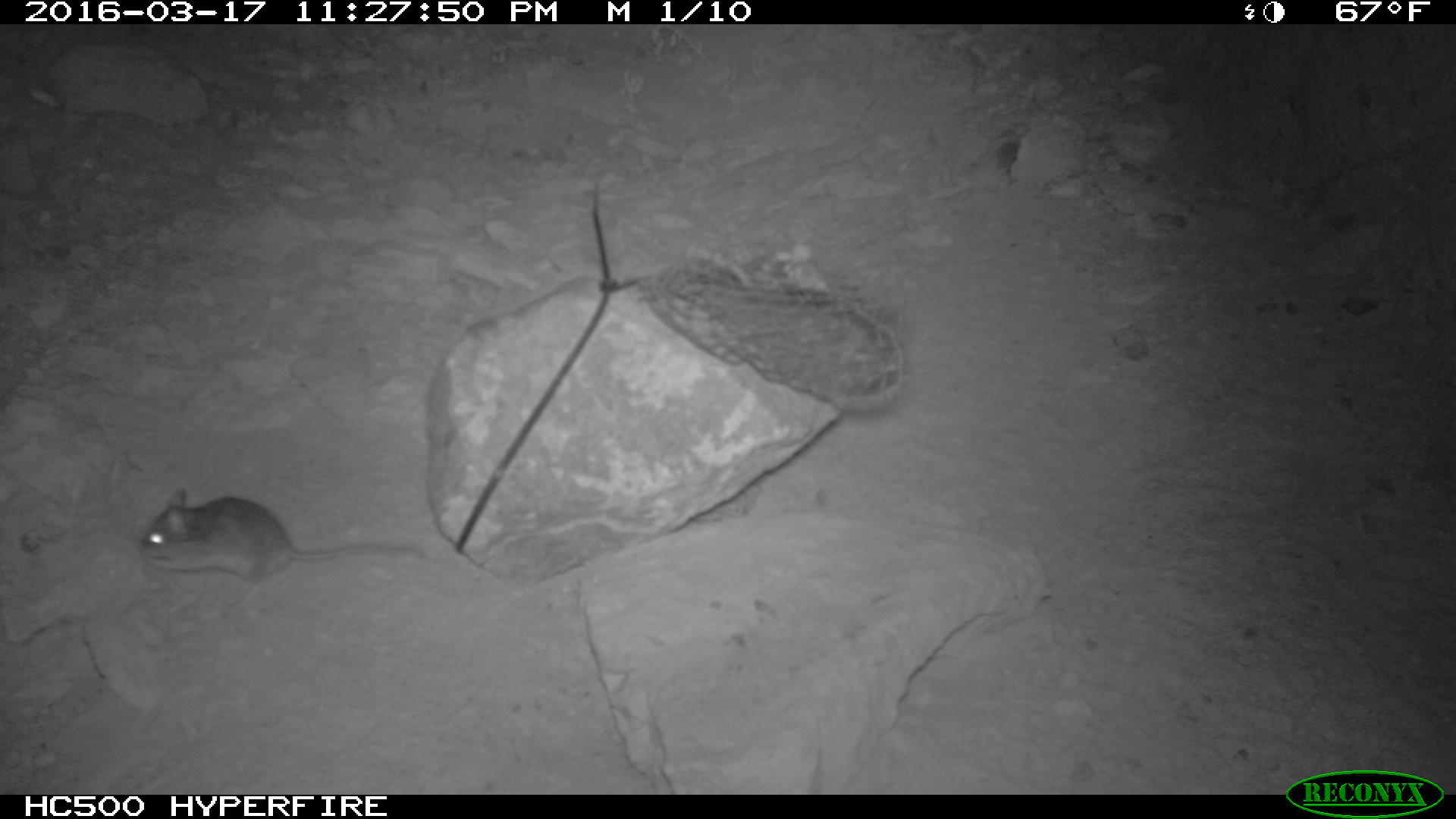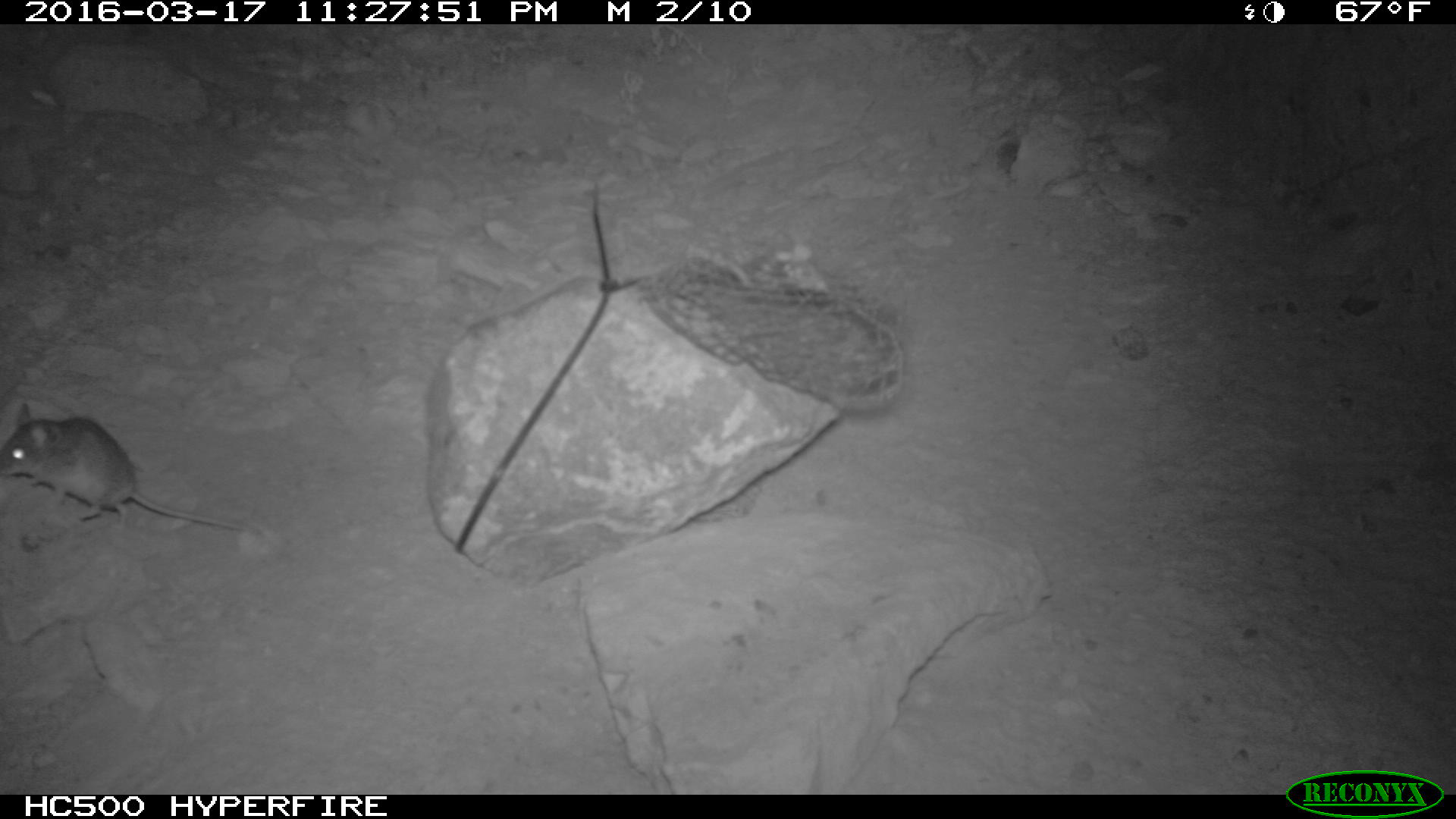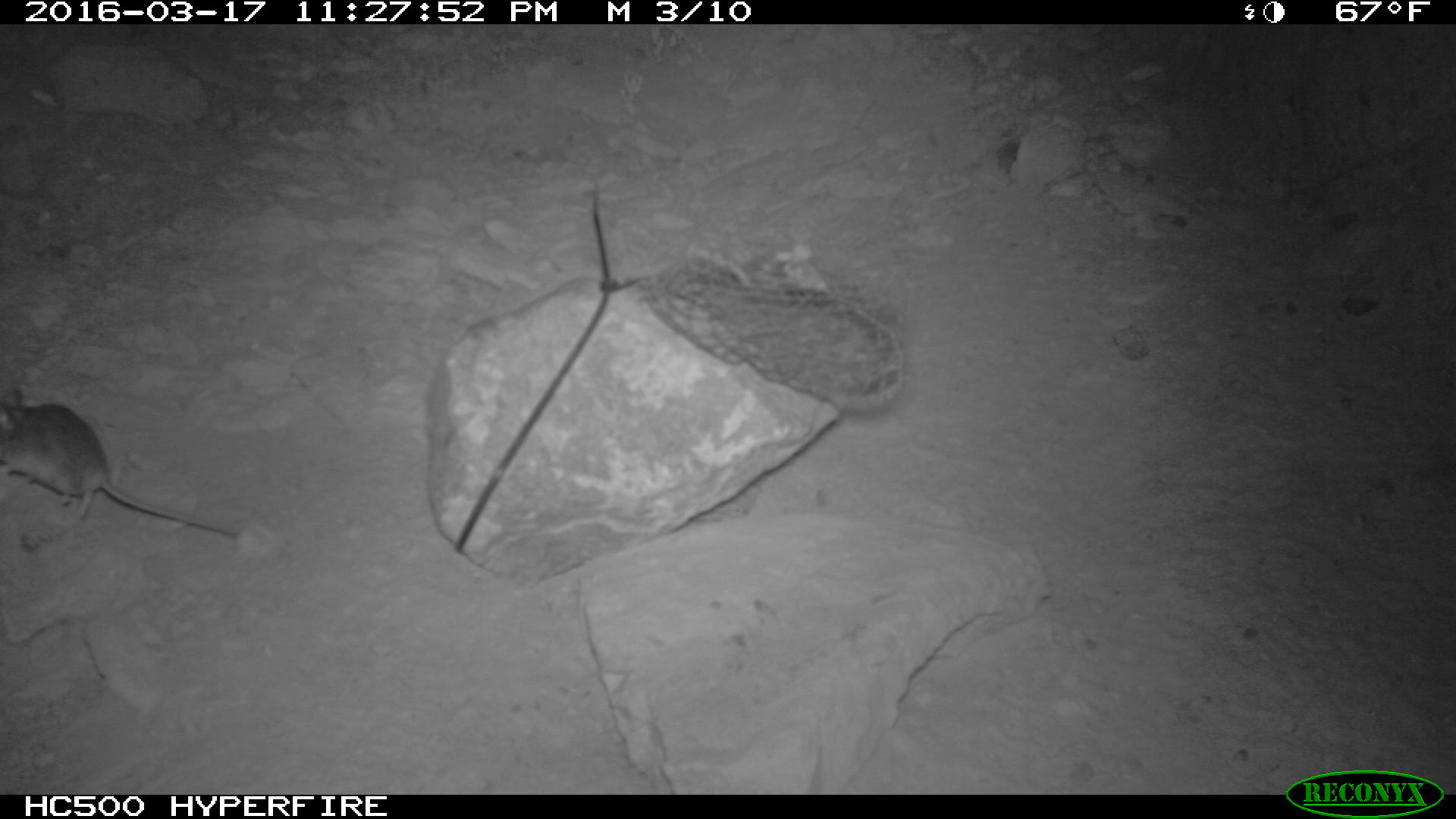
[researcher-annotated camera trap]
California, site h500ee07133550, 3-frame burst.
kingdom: Animalia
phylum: Chordata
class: Mammalia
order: Rodentia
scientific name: Rodentia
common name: rodent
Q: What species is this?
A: Rodent (Rodentia).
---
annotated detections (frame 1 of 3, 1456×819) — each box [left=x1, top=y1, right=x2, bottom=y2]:
rodent: [left=136, top=490, right=424, bottom=609]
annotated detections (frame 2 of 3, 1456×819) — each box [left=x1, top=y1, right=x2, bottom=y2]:
rodent: [left=0, top=399, right=246, bottom=532]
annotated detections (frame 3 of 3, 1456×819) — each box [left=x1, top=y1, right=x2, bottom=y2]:
rodent: [left=0, top=381, right=239, bottom=536]